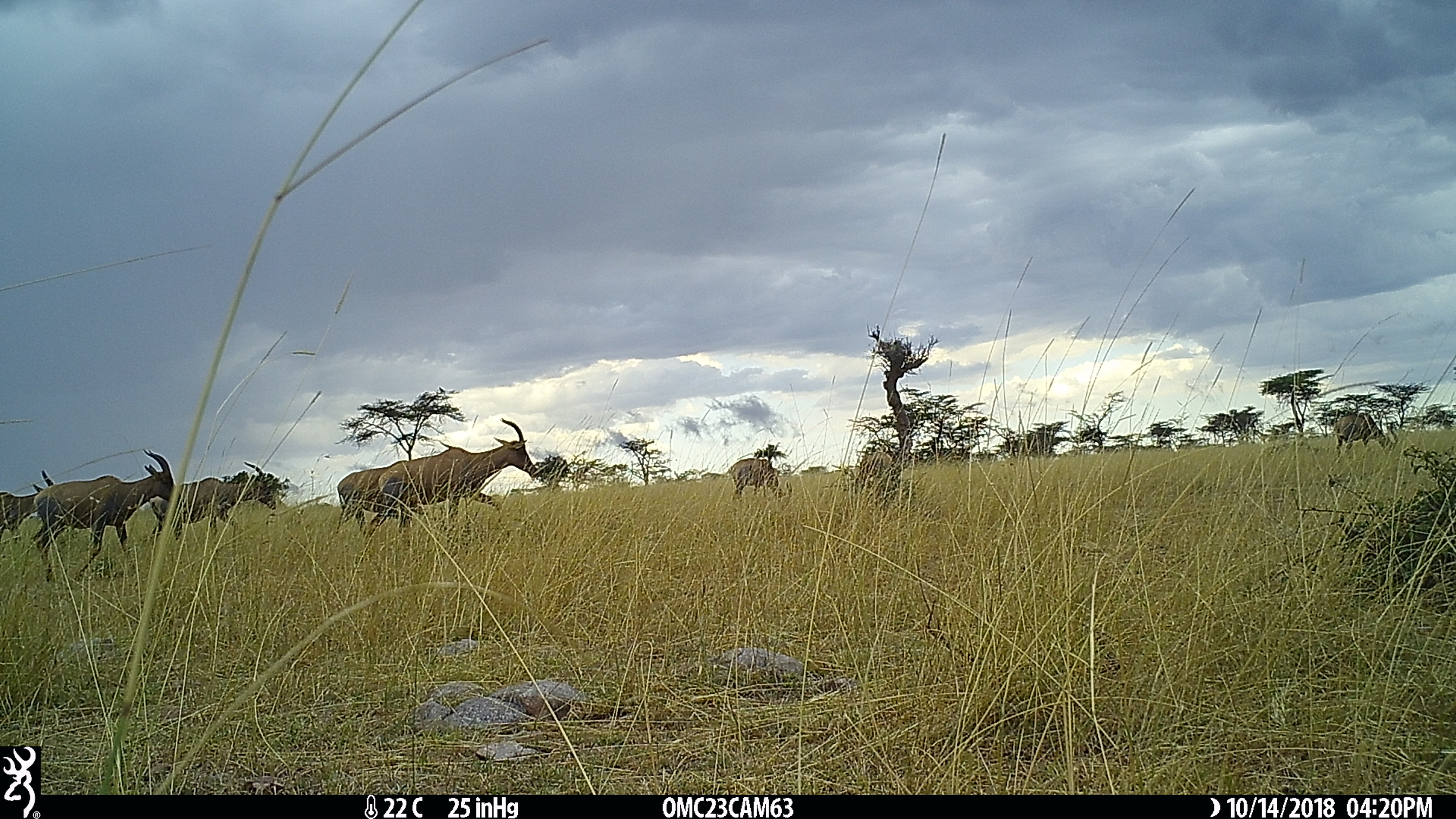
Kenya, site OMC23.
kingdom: Animalia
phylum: Chordata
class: Mammalia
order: Artiodactyla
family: Bovidae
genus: Damaliscus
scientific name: Damaliscus lunatus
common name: topi